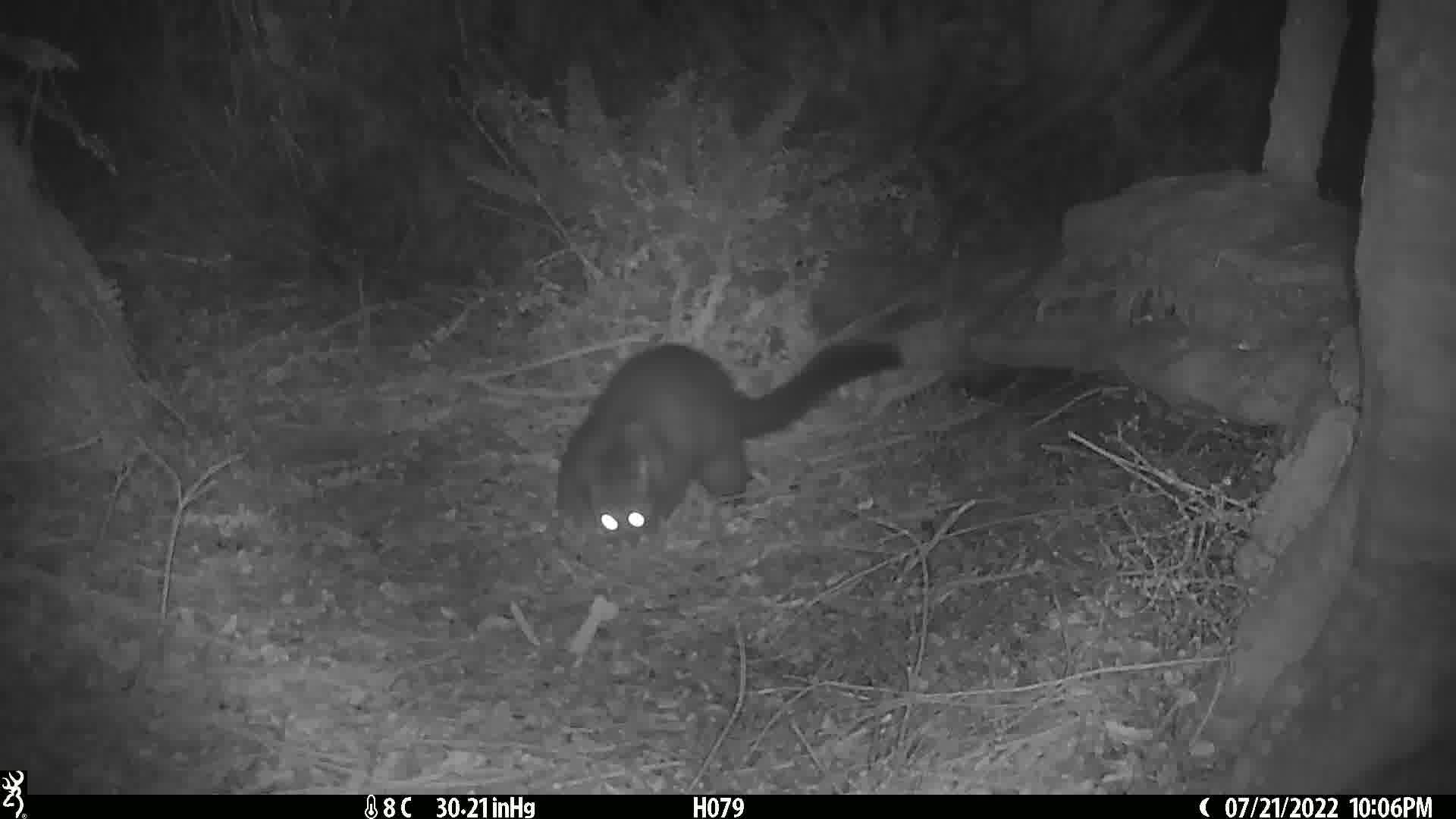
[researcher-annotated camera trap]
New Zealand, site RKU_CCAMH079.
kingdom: Animalia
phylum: Chordata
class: Mammalia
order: Diprotodontia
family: Phalangeridae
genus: Trichosurus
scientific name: Trichosurus vulpecula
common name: common brushtail possum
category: possum